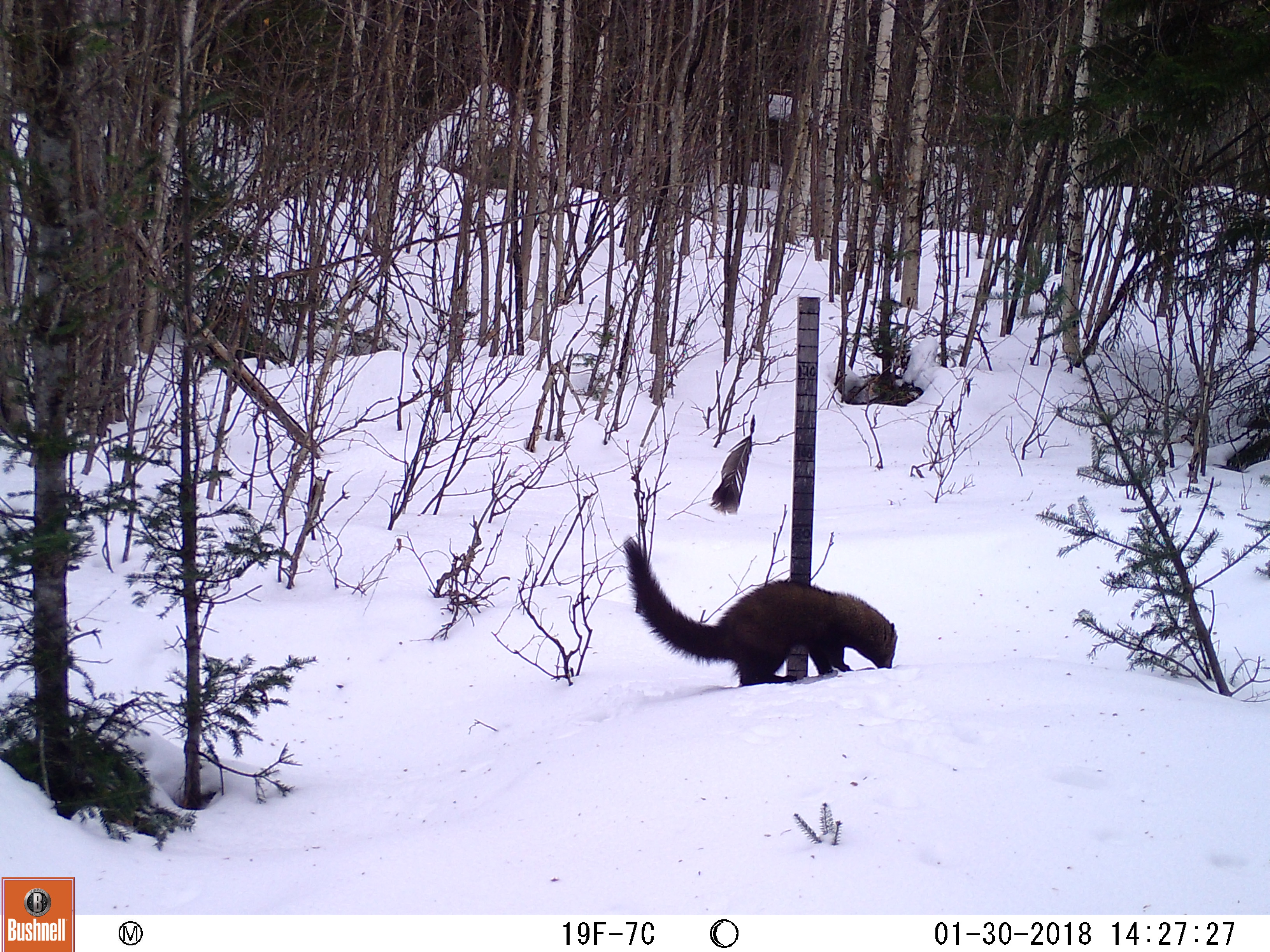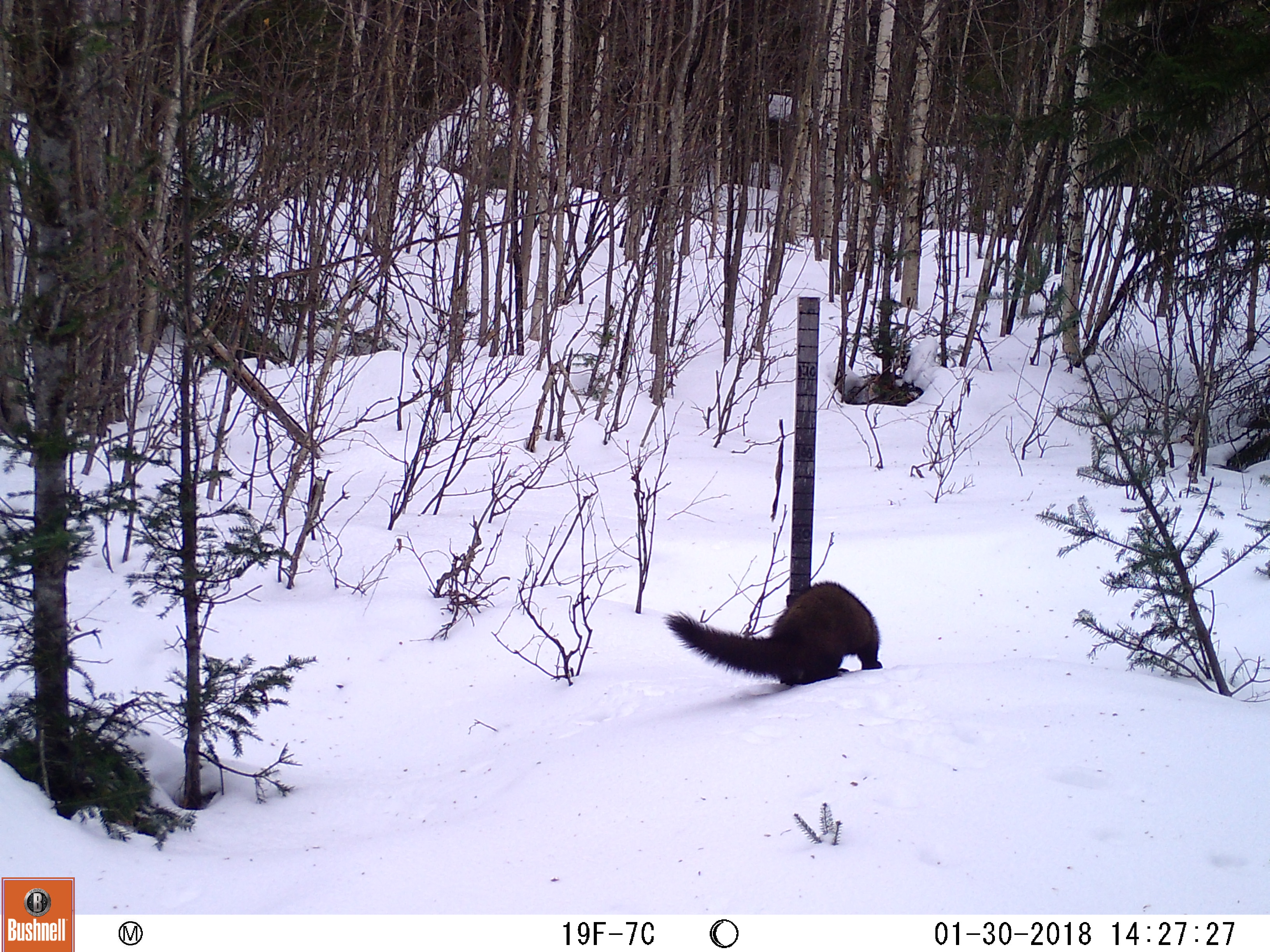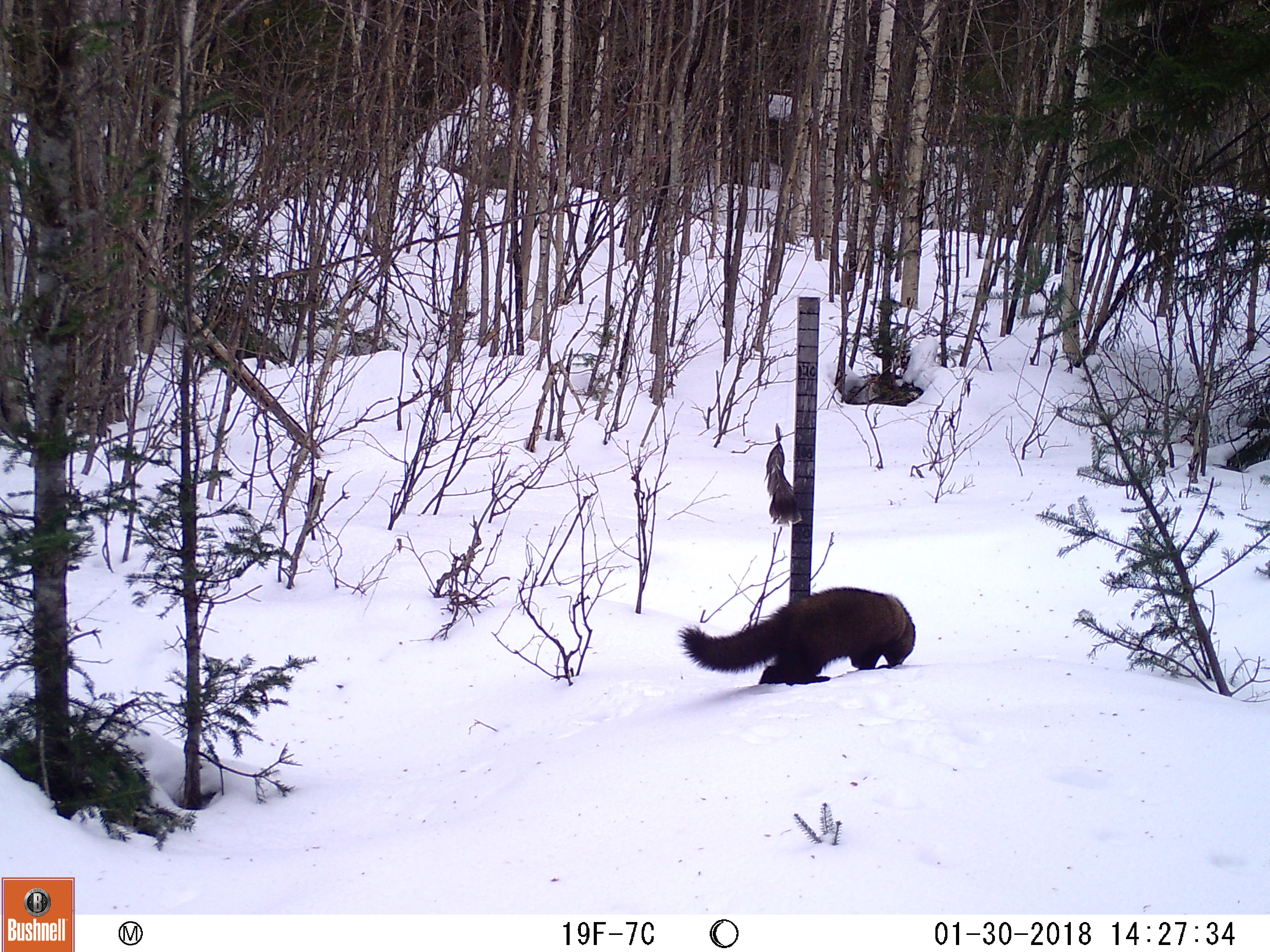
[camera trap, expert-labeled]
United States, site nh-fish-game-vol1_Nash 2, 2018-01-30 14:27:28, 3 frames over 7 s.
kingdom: Animalia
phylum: Chordata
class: Mammalia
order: Carnivora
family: Mustelidae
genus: Pekania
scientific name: Pekania pennanti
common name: fisher